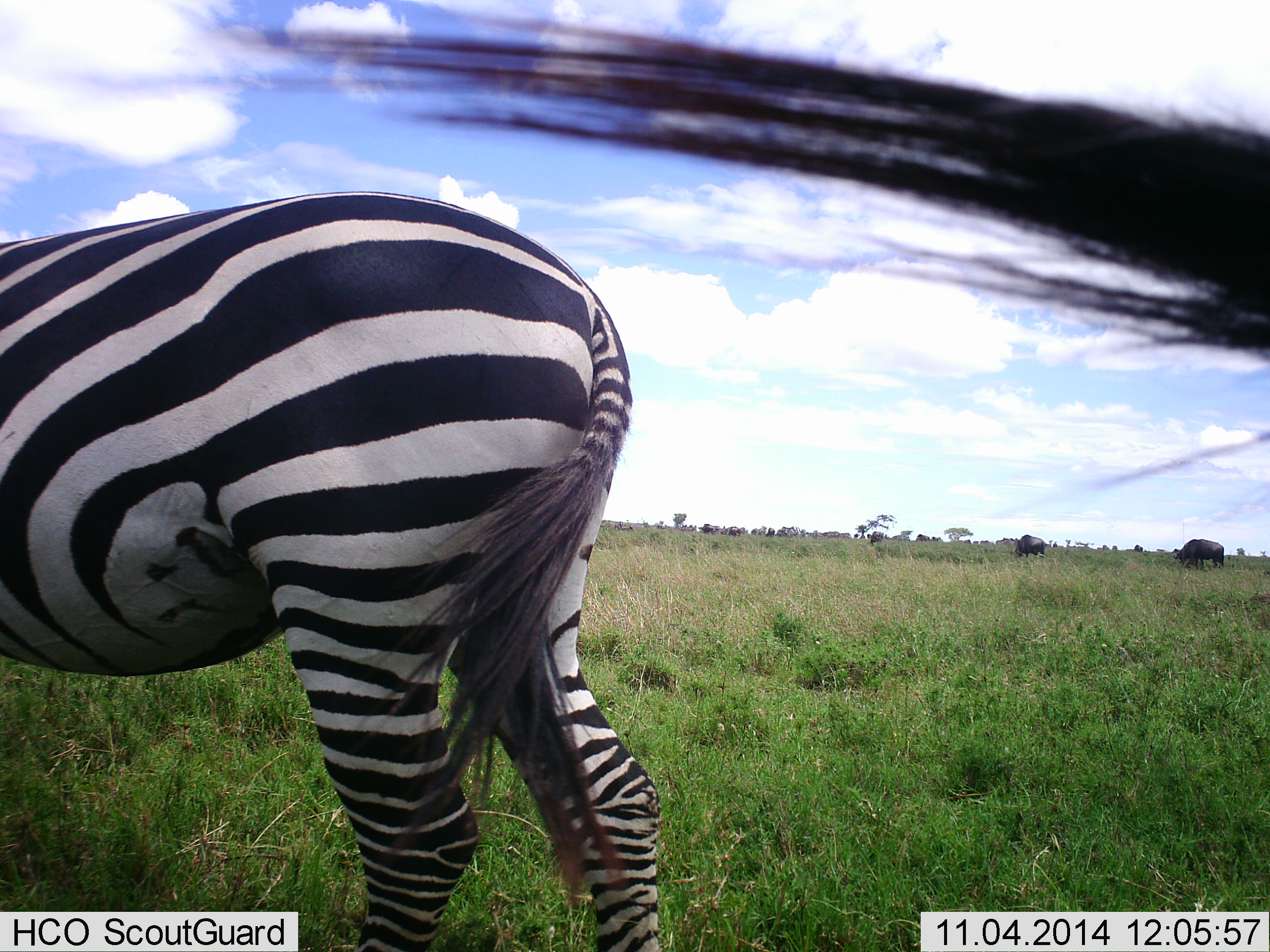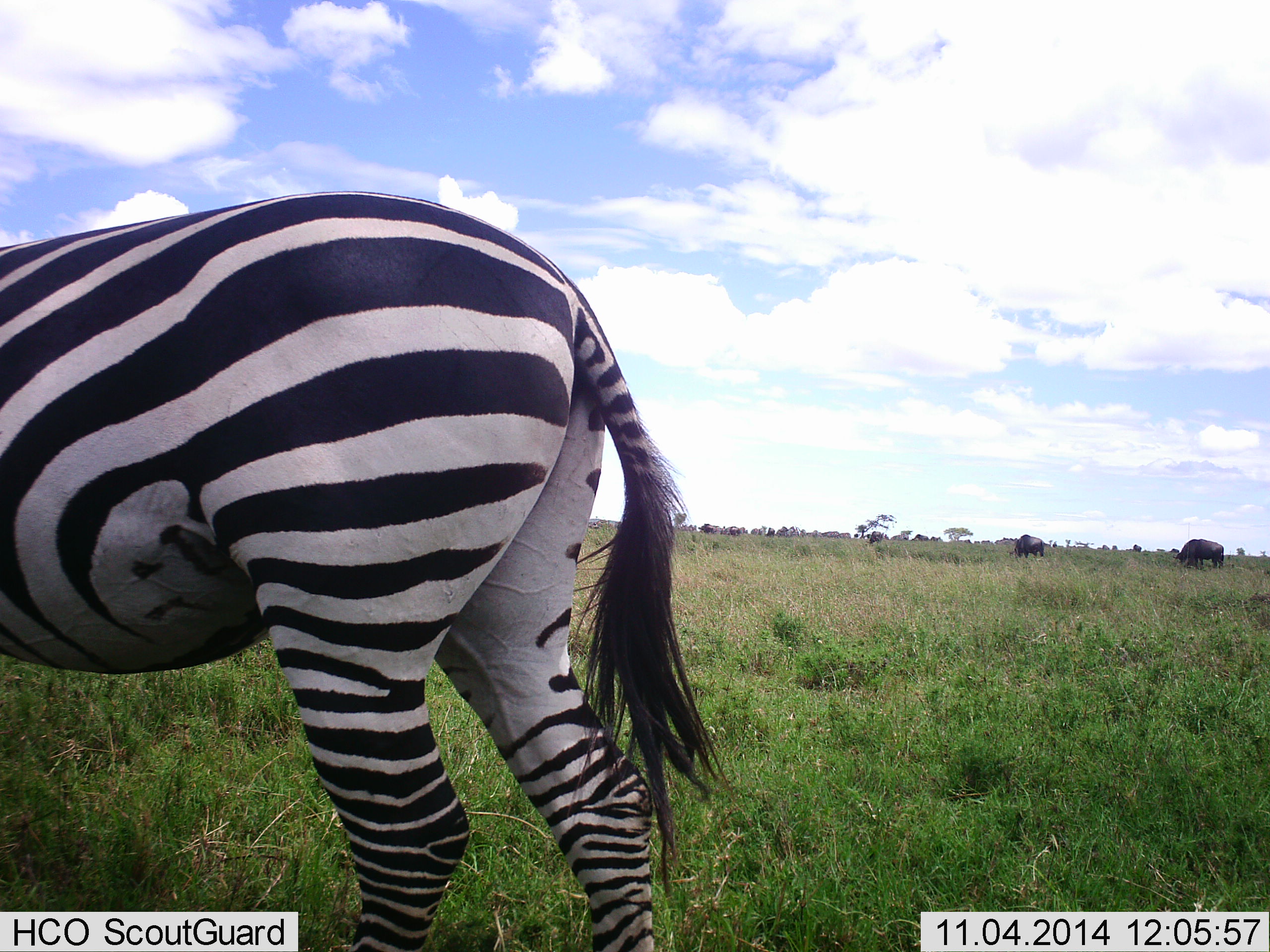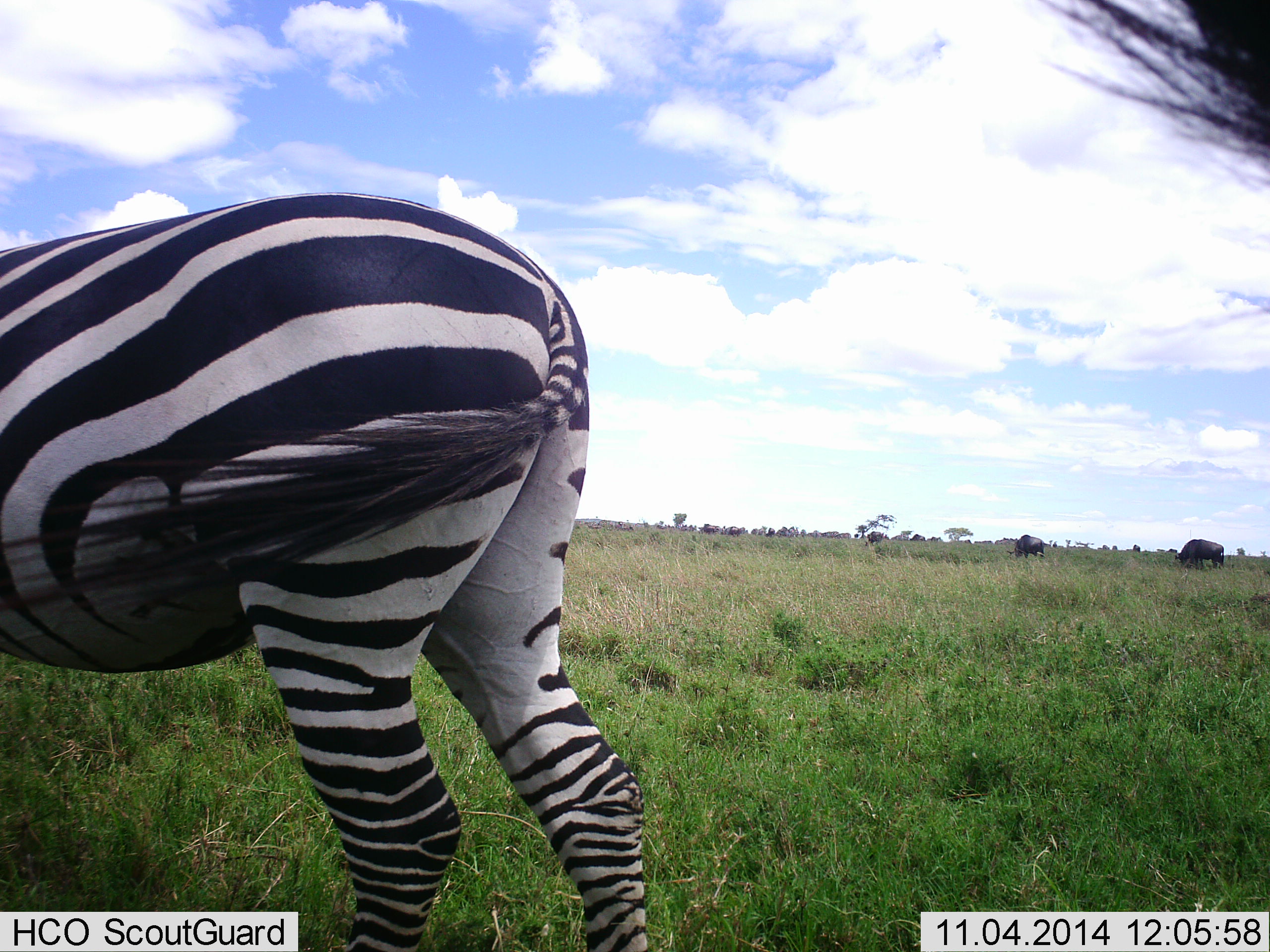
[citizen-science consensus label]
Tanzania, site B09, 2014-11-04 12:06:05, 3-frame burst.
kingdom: Animalia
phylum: Chordata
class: Mammalia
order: Artiodactyla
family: Bovidae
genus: Connochaetes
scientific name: Connochaetes taurinus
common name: blue wildebeest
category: wildebeest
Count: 10.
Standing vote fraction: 43%.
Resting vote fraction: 0%.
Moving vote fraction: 43%.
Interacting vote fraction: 0%.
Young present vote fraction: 0%.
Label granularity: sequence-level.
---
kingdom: Animalia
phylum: Chordata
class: Mammalia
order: Perissodactyla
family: Equidae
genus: Equus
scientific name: Equus quagga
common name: plains zebra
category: zebra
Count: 2.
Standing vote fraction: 80%.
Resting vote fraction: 5%.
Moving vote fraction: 10%.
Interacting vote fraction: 5%.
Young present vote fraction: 0%.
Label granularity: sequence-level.